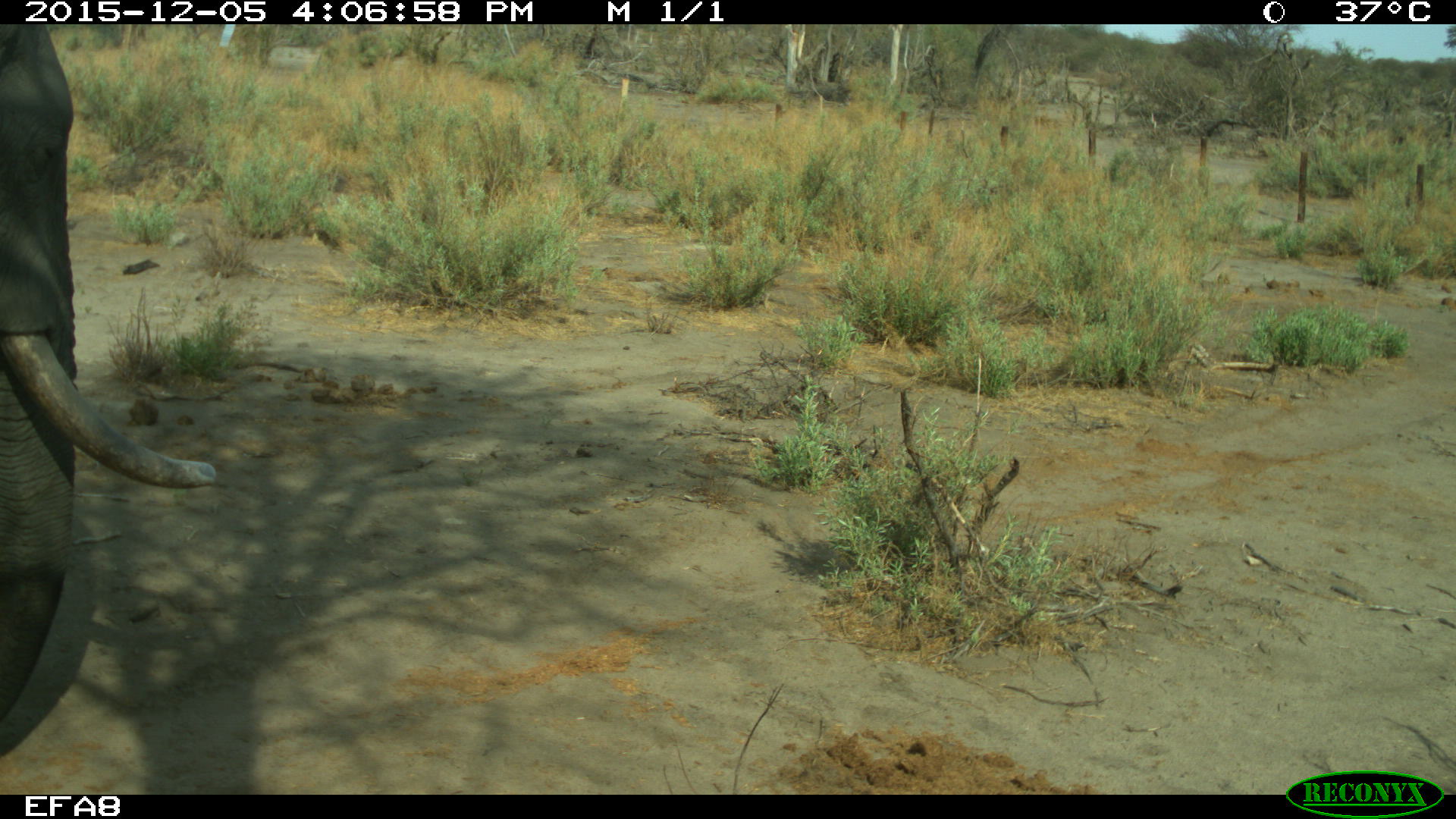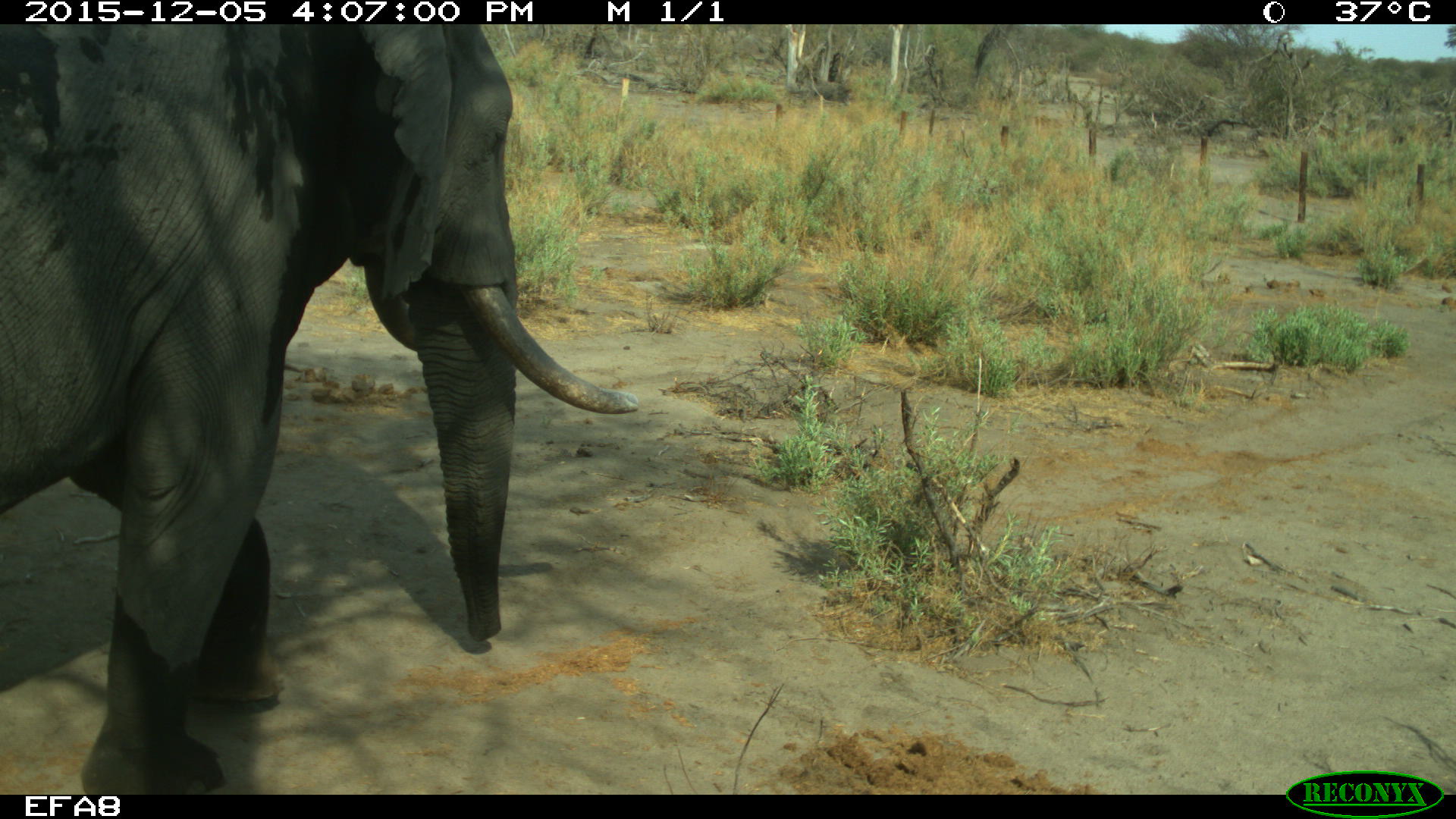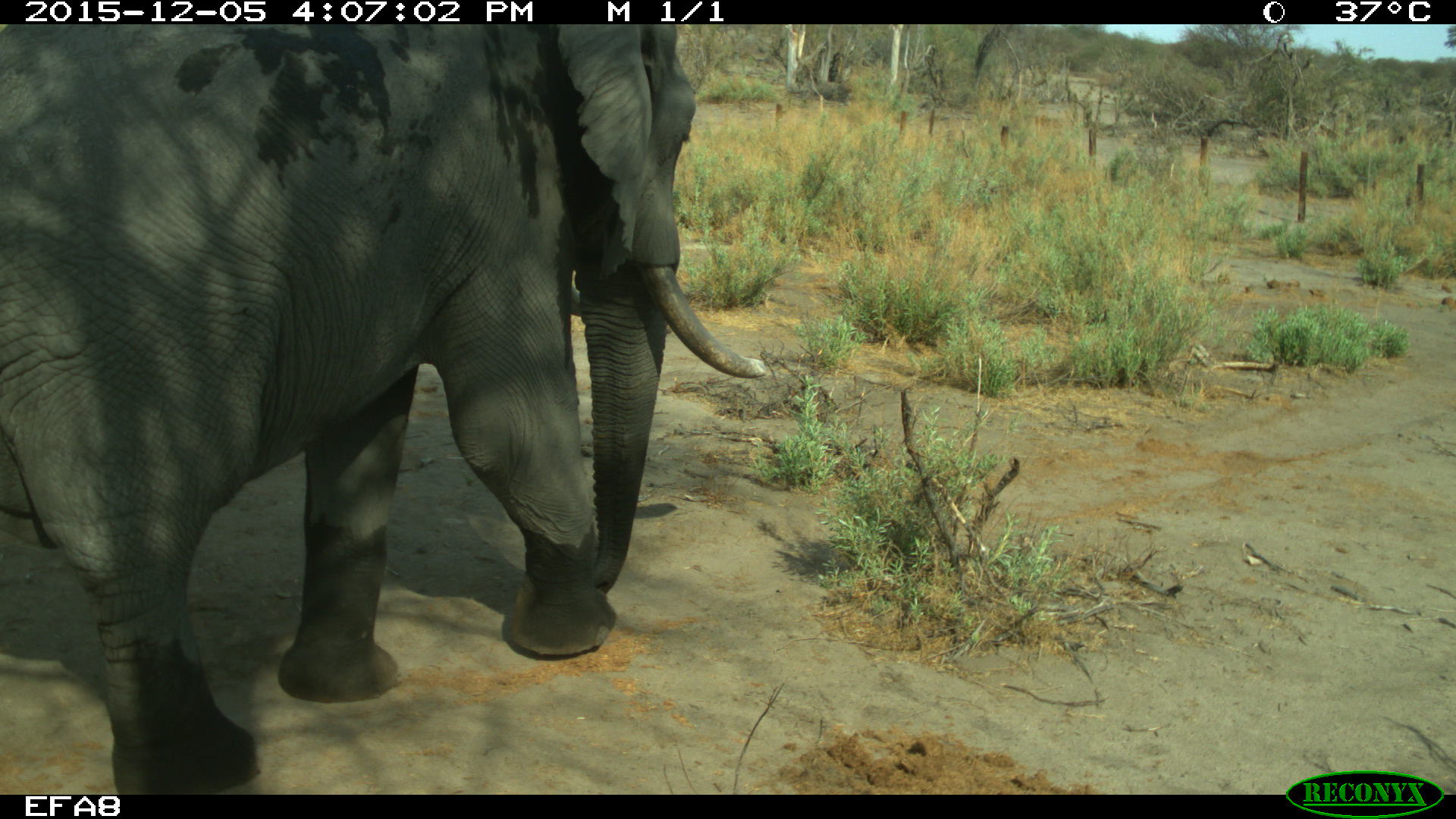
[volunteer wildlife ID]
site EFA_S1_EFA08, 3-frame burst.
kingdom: Animalia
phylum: Chordata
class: Mammalia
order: Proboscidea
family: Elephantidae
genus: Loxodonta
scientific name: Loxodonta africana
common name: african bush elephant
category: elephant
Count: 1.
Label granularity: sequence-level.